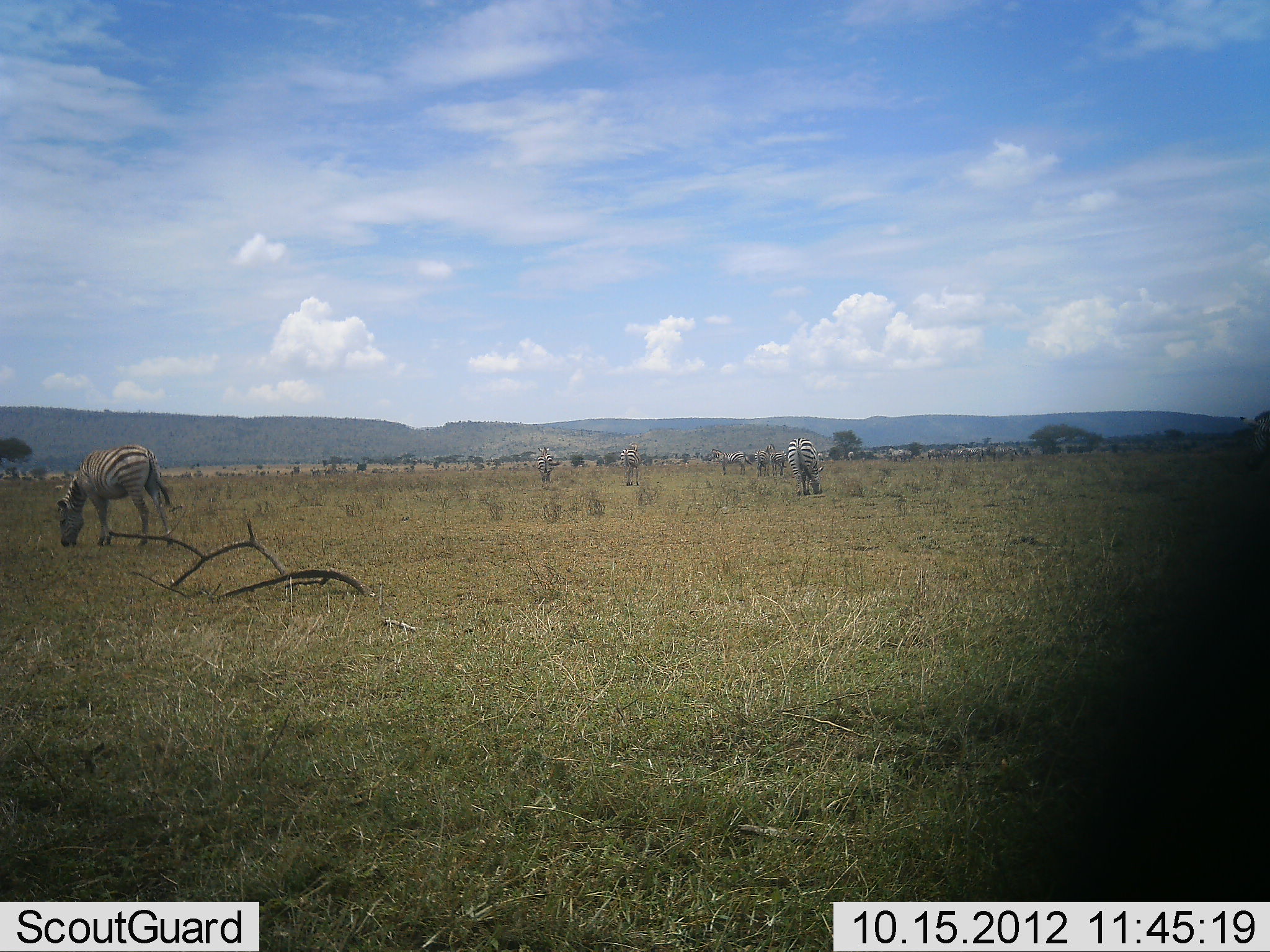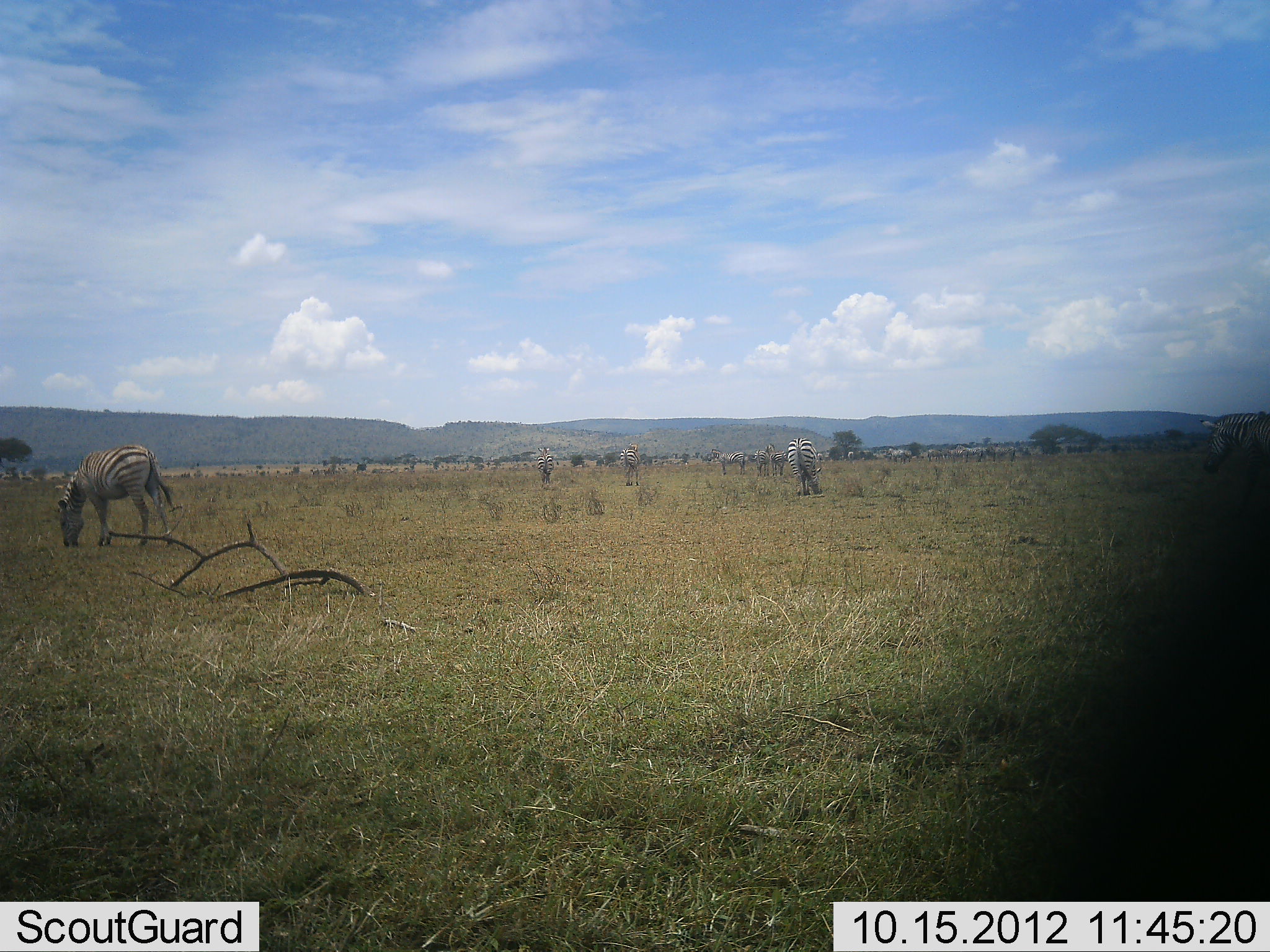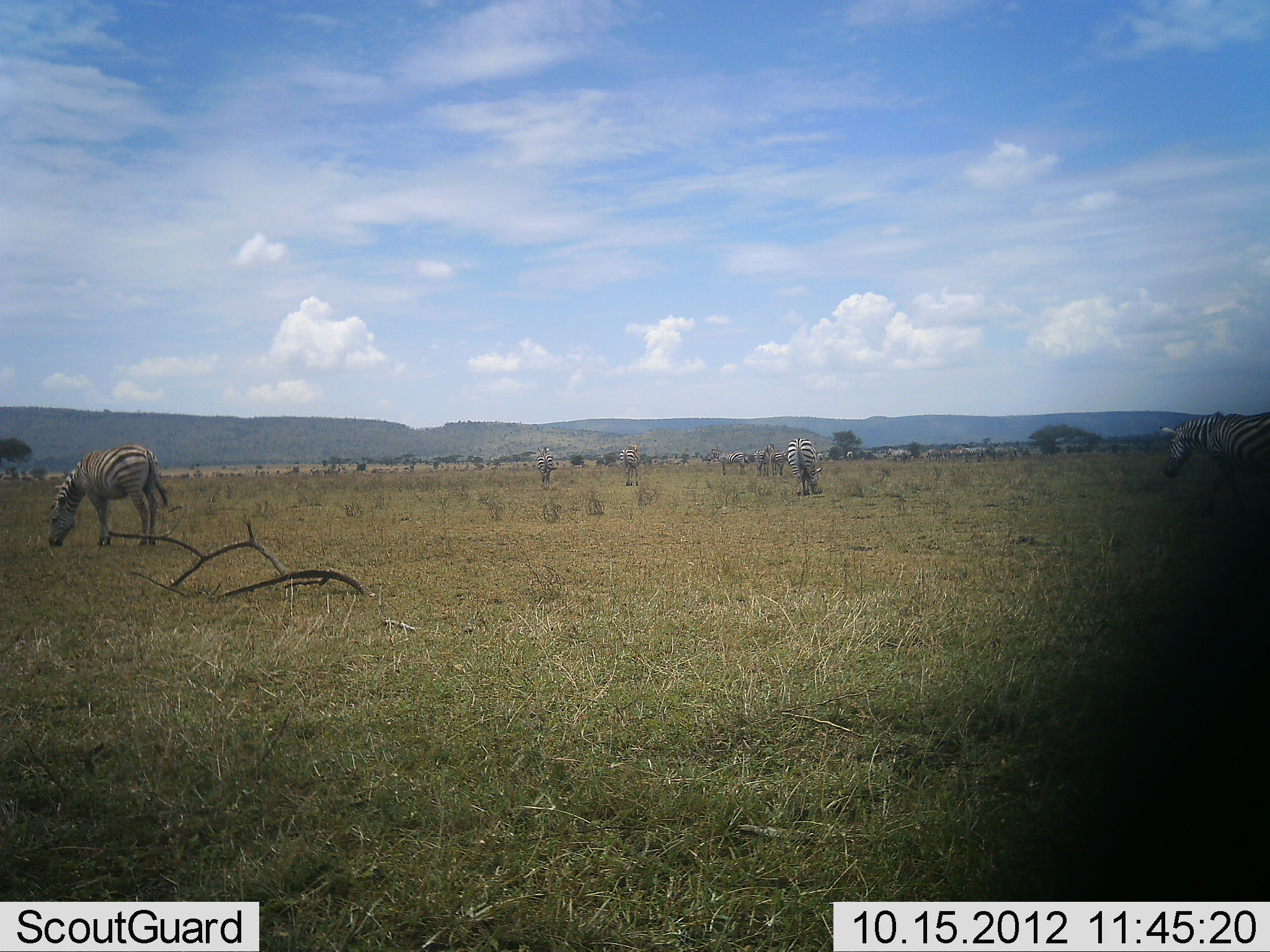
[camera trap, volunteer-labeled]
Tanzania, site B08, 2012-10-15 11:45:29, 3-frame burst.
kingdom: Animalia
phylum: Chordata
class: Mammalia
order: Perissodactyla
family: Equidae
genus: Equus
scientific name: Equus quagga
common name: plains zebra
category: zebra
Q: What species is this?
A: Zebra (plains zebra) (Equus quagga).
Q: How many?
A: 8.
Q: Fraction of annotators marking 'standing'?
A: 50%.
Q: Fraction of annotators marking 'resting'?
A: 20%.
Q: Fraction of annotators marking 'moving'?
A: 40%.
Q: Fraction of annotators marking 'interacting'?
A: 10%.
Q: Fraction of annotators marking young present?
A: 0%.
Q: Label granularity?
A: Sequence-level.